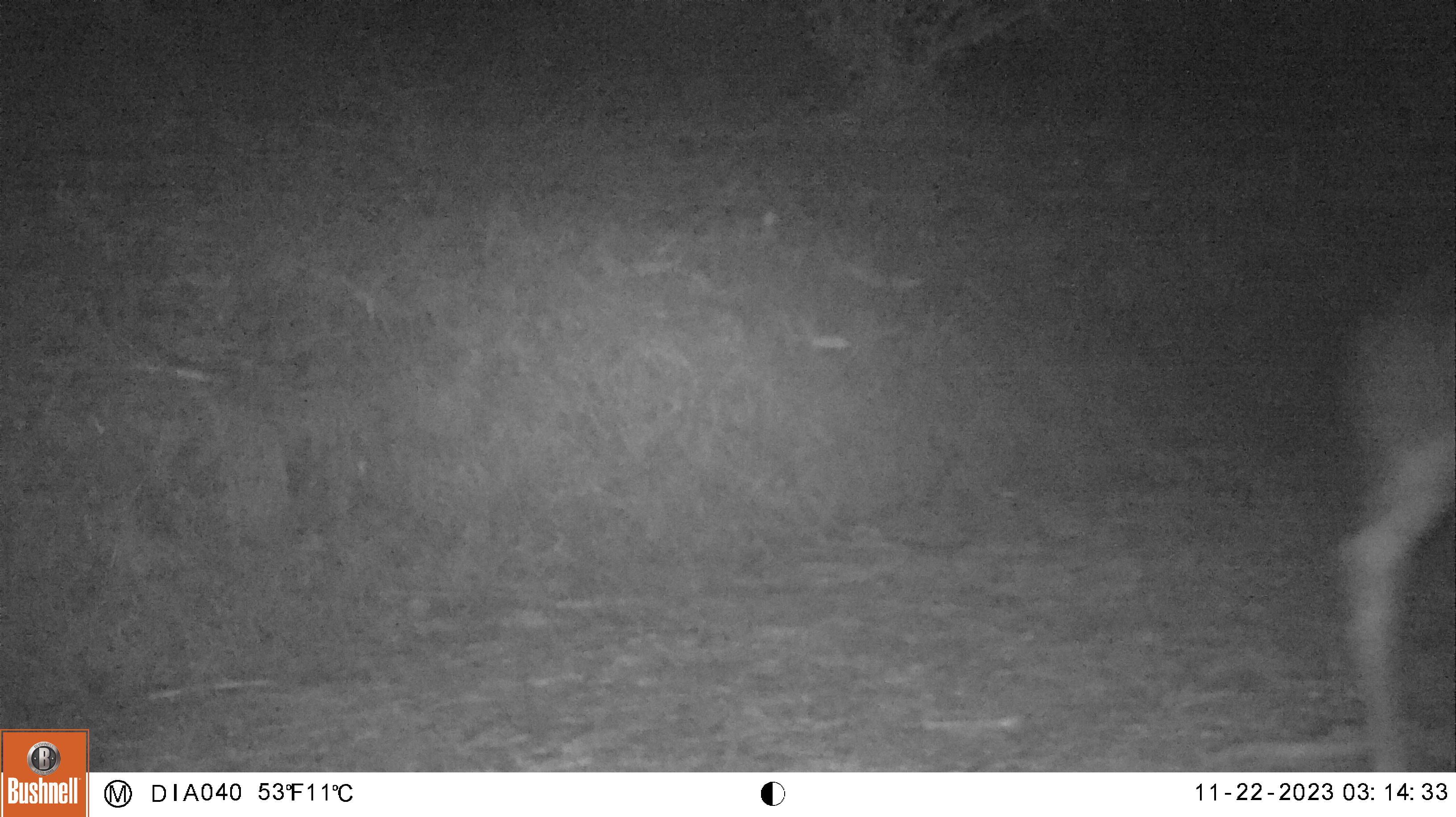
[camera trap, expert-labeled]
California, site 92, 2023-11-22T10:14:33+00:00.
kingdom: Animalia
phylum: Chordata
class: Mammalia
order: Artiodactyla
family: Cervidae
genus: Odocoileus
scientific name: Odocoileus hemionus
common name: mule deer